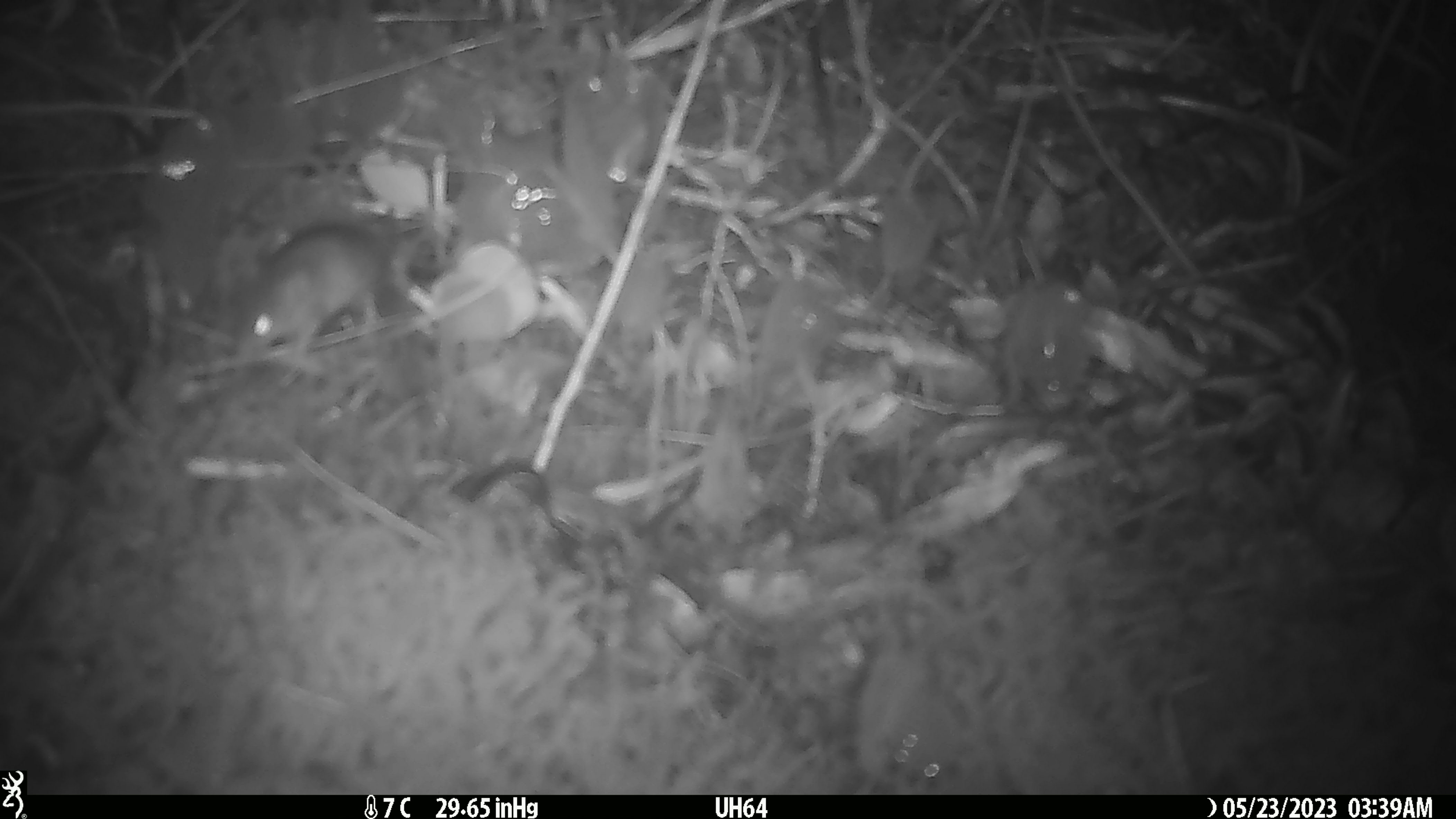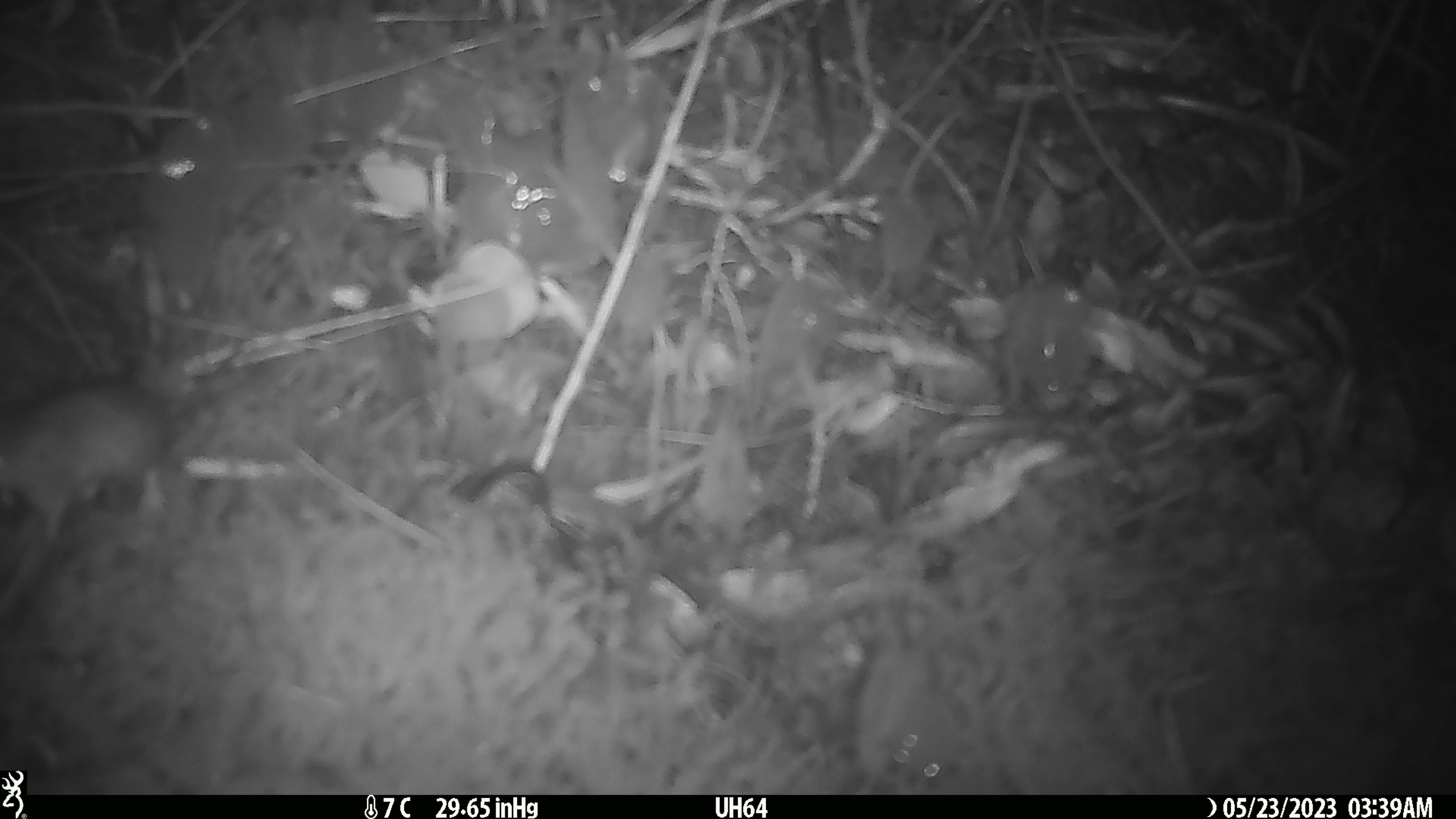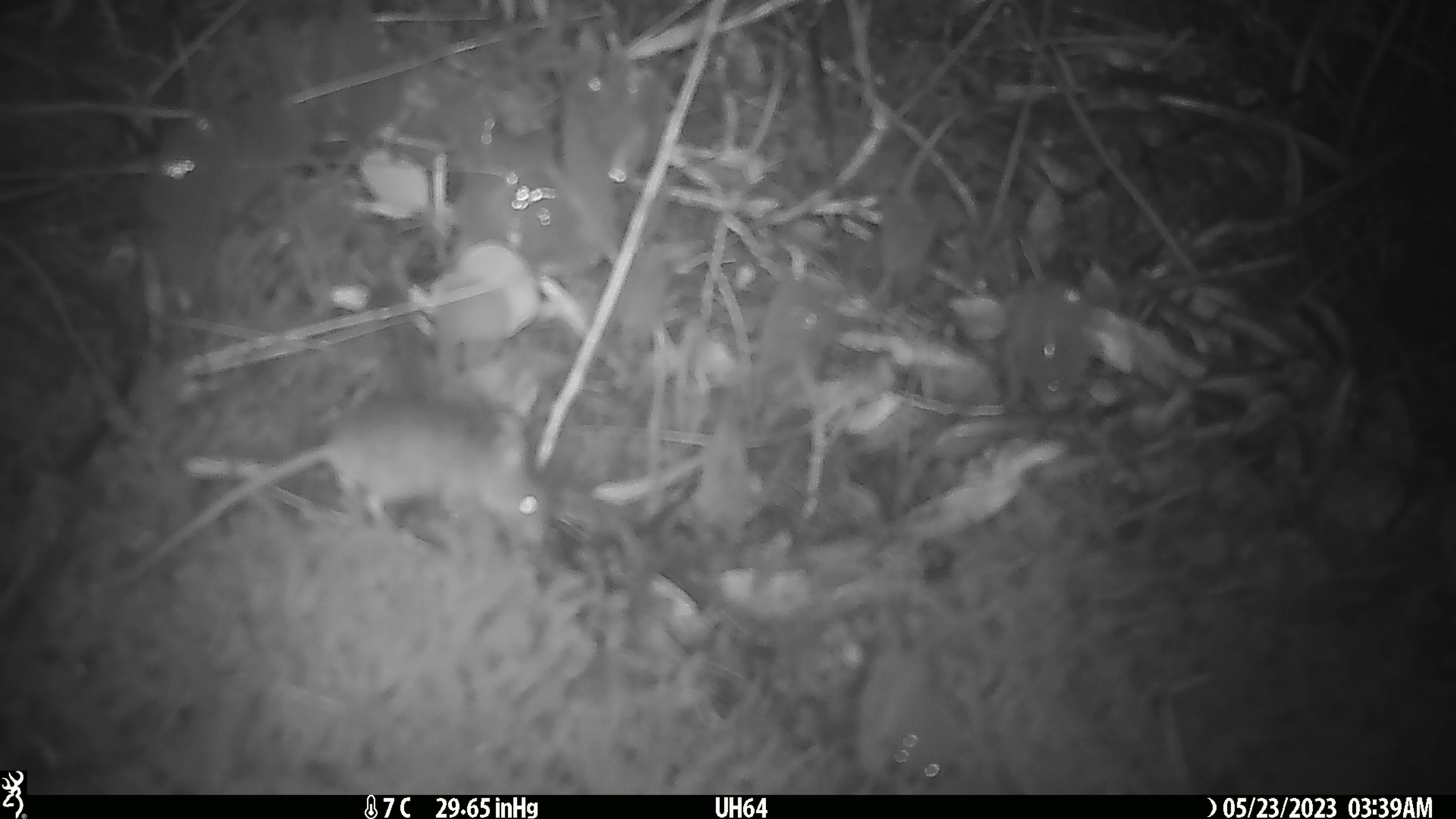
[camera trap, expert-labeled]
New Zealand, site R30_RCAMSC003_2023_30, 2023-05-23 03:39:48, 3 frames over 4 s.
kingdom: Animalia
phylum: Chordata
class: Mammalia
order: Rodentia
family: Muridae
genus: Mus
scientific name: Mus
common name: mouse